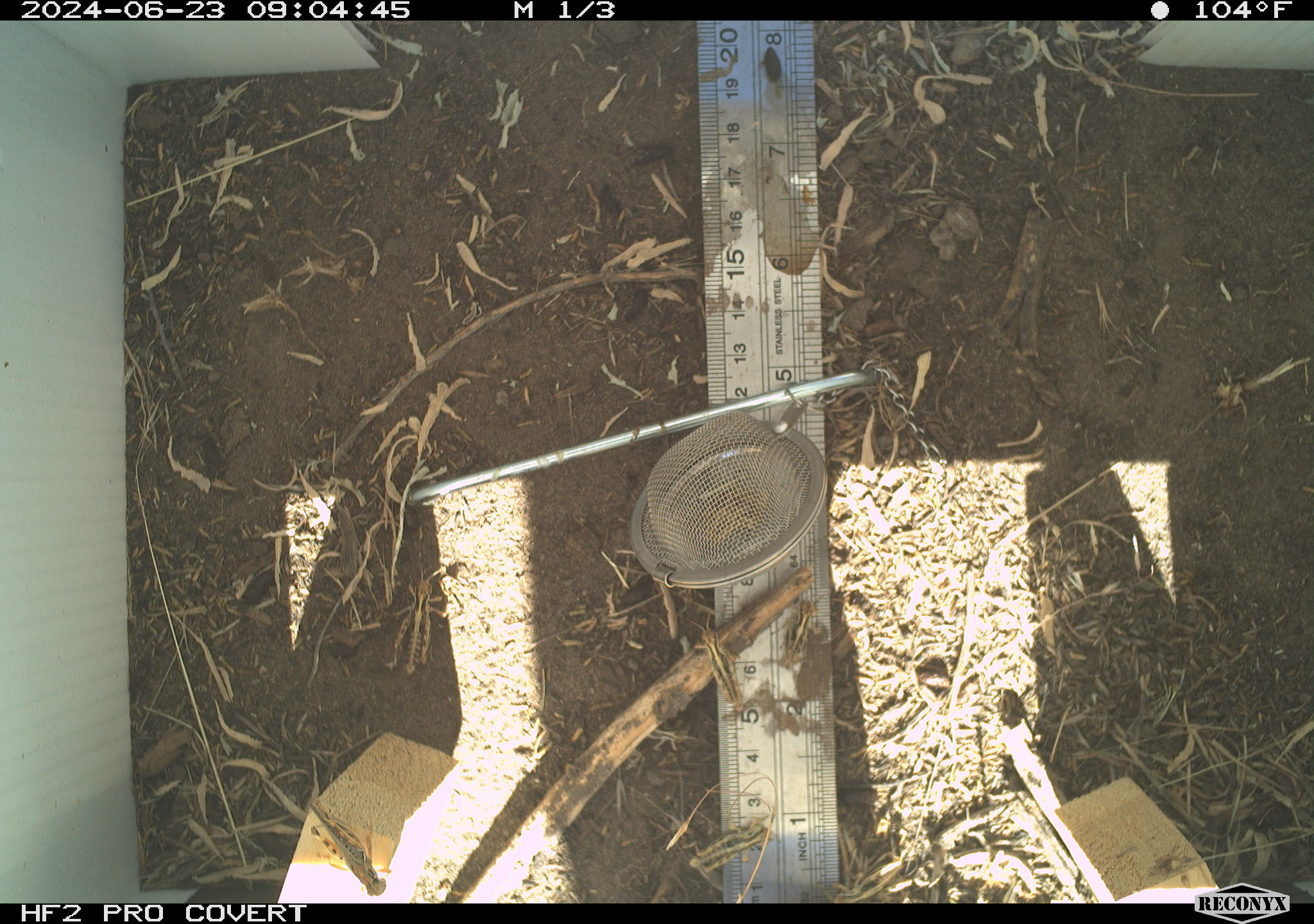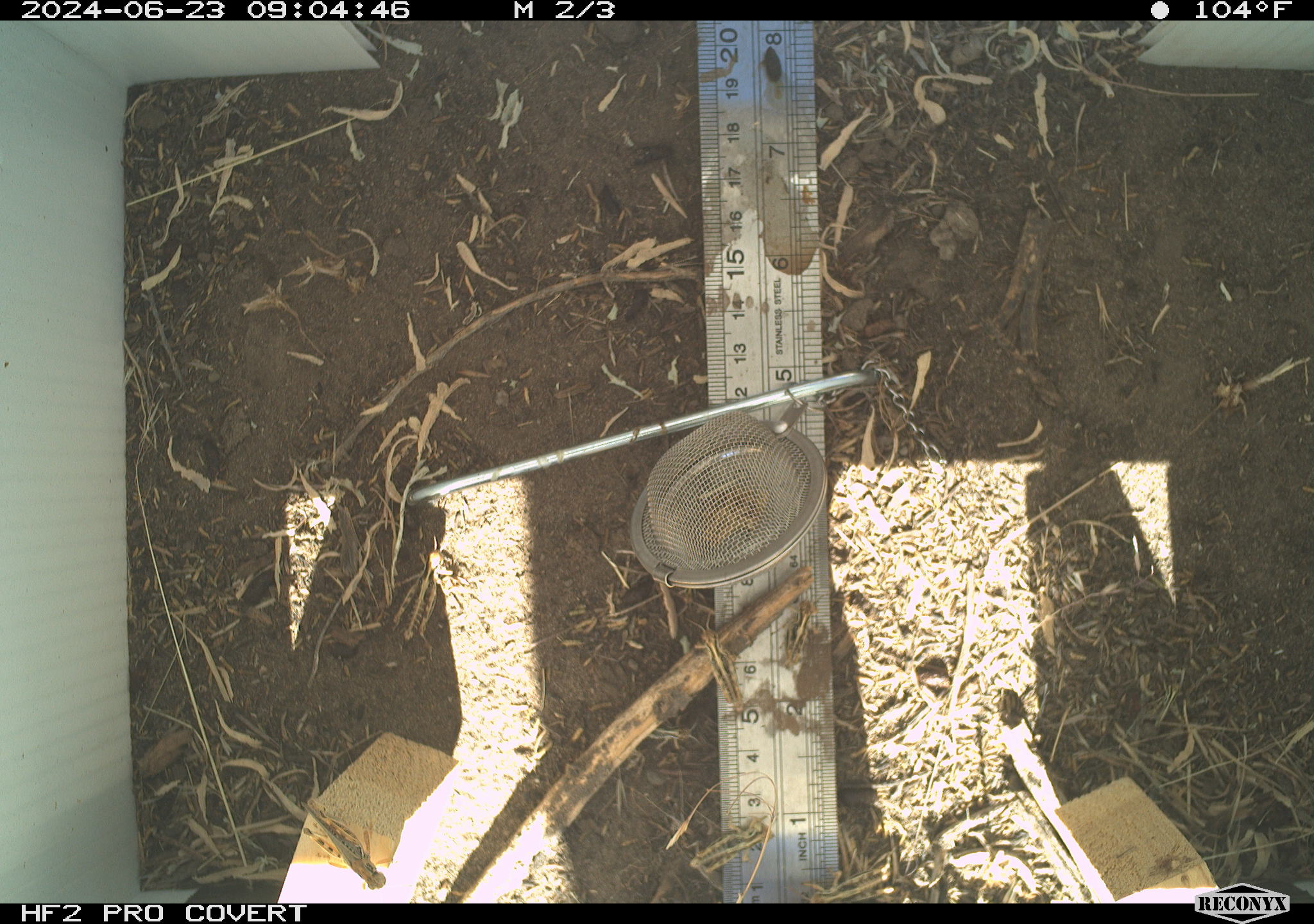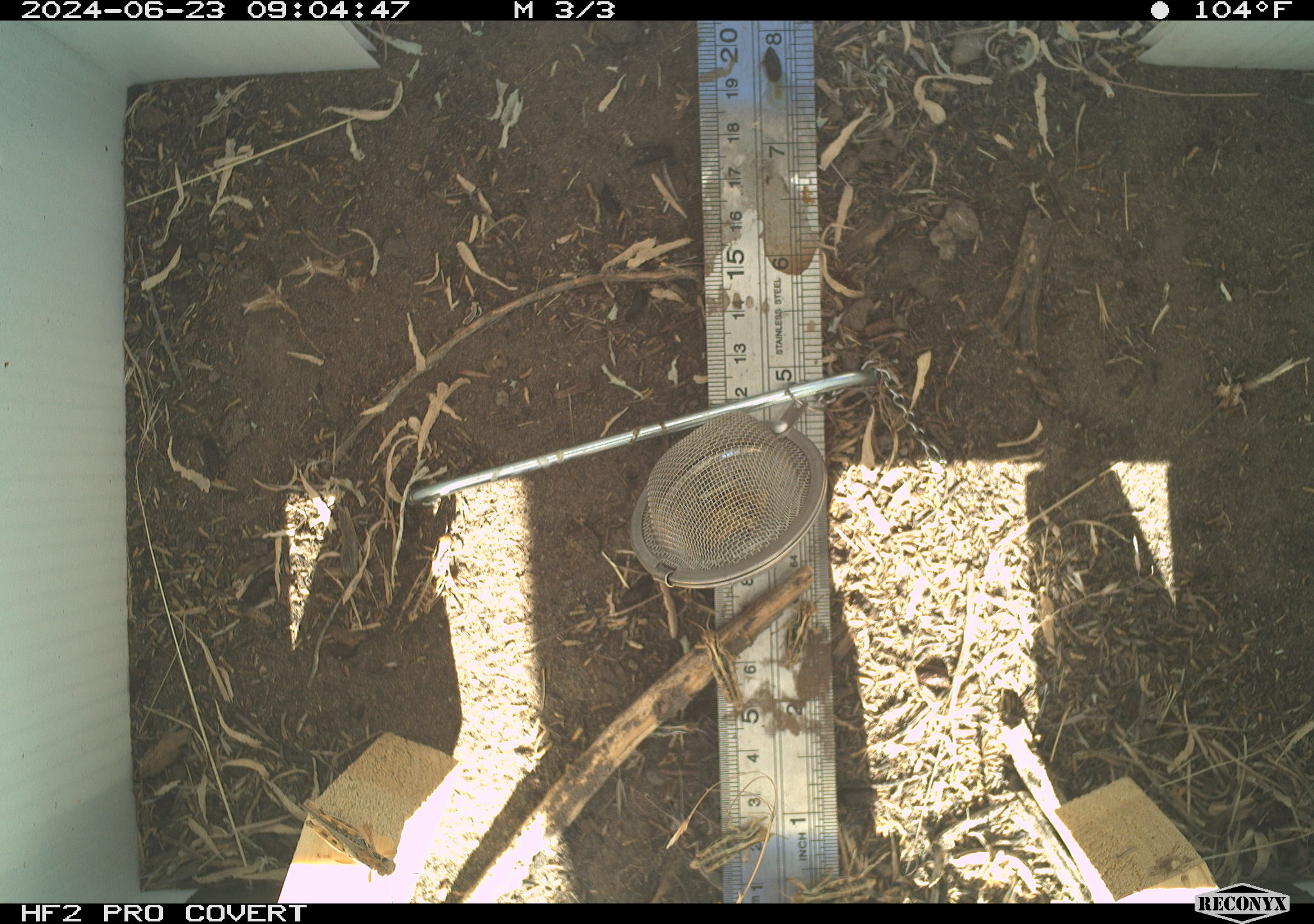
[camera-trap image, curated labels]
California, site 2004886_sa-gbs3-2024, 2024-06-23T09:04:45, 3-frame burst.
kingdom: Animalia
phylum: Arthropoda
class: Insecta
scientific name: Insecta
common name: insect